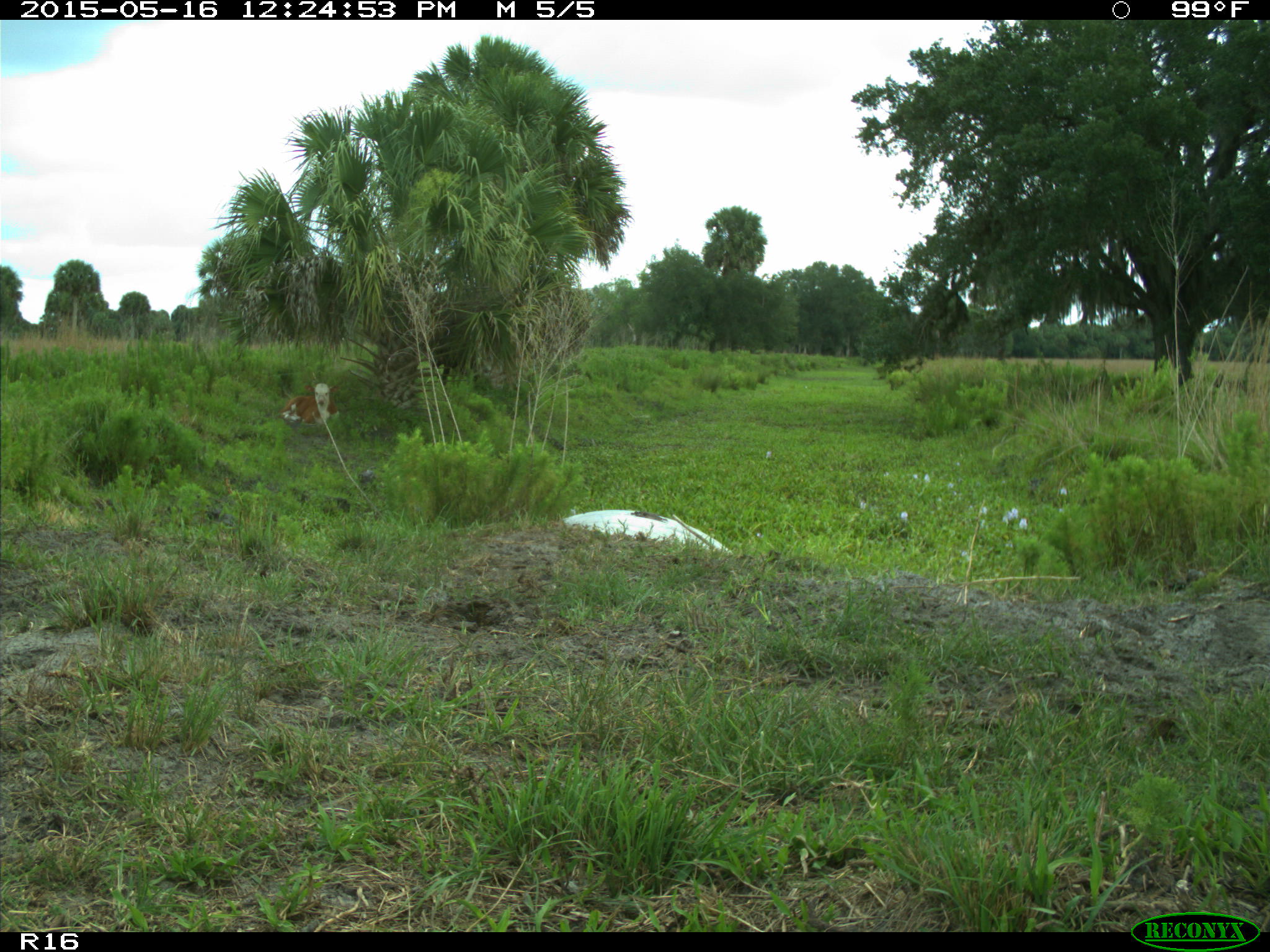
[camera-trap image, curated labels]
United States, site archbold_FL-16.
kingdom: Animalia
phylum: Chordata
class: Mammalia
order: Artiodactyla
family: Bovidae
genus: Bos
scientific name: Bos taurus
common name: domestic cow